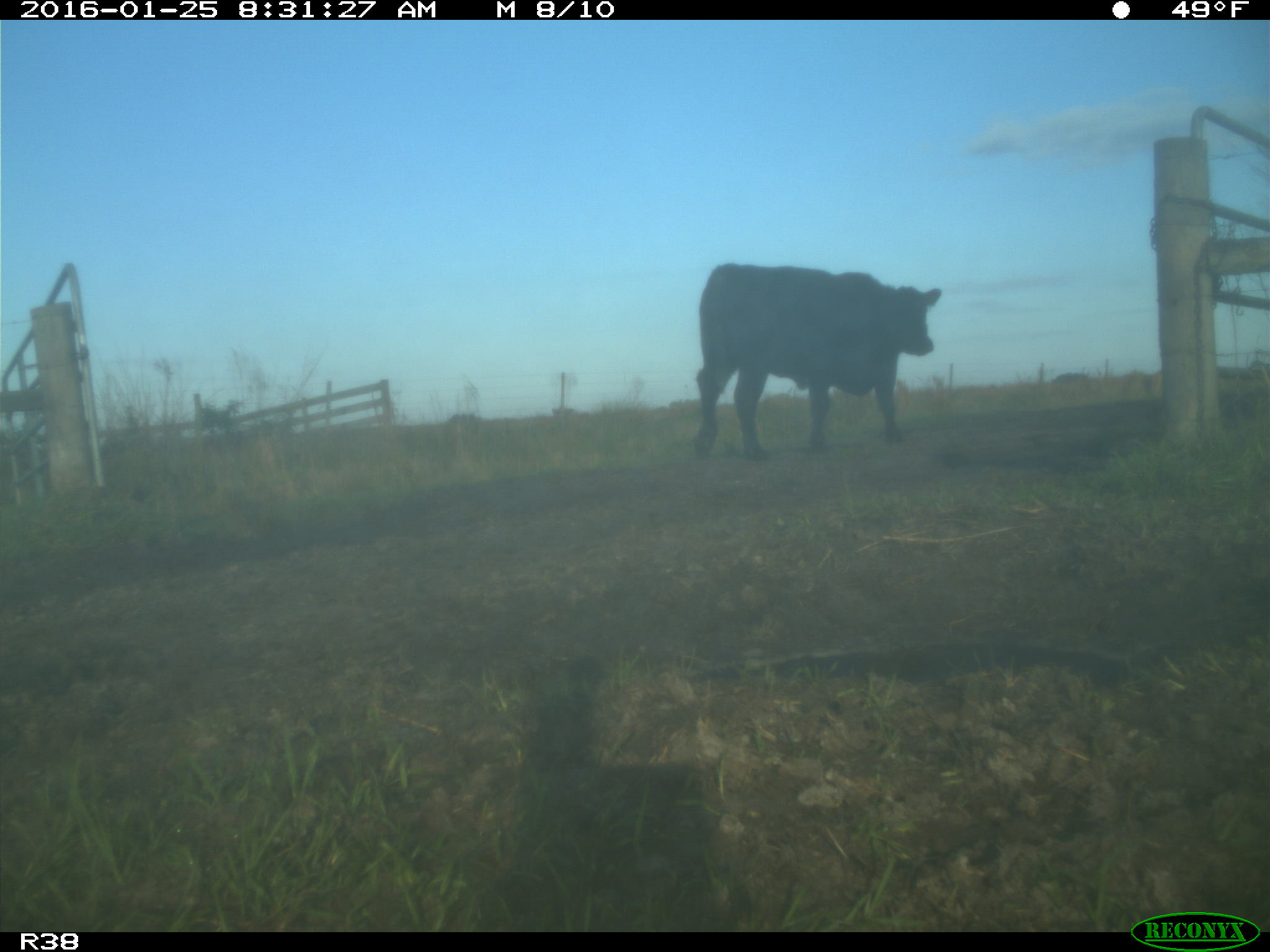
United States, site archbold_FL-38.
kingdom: Animalia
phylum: Chordata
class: Mammalia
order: Artiodactyla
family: Bovidae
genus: Bos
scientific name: Bos taurus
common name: domestic cow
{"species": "Bos taurus (domestic cow)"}